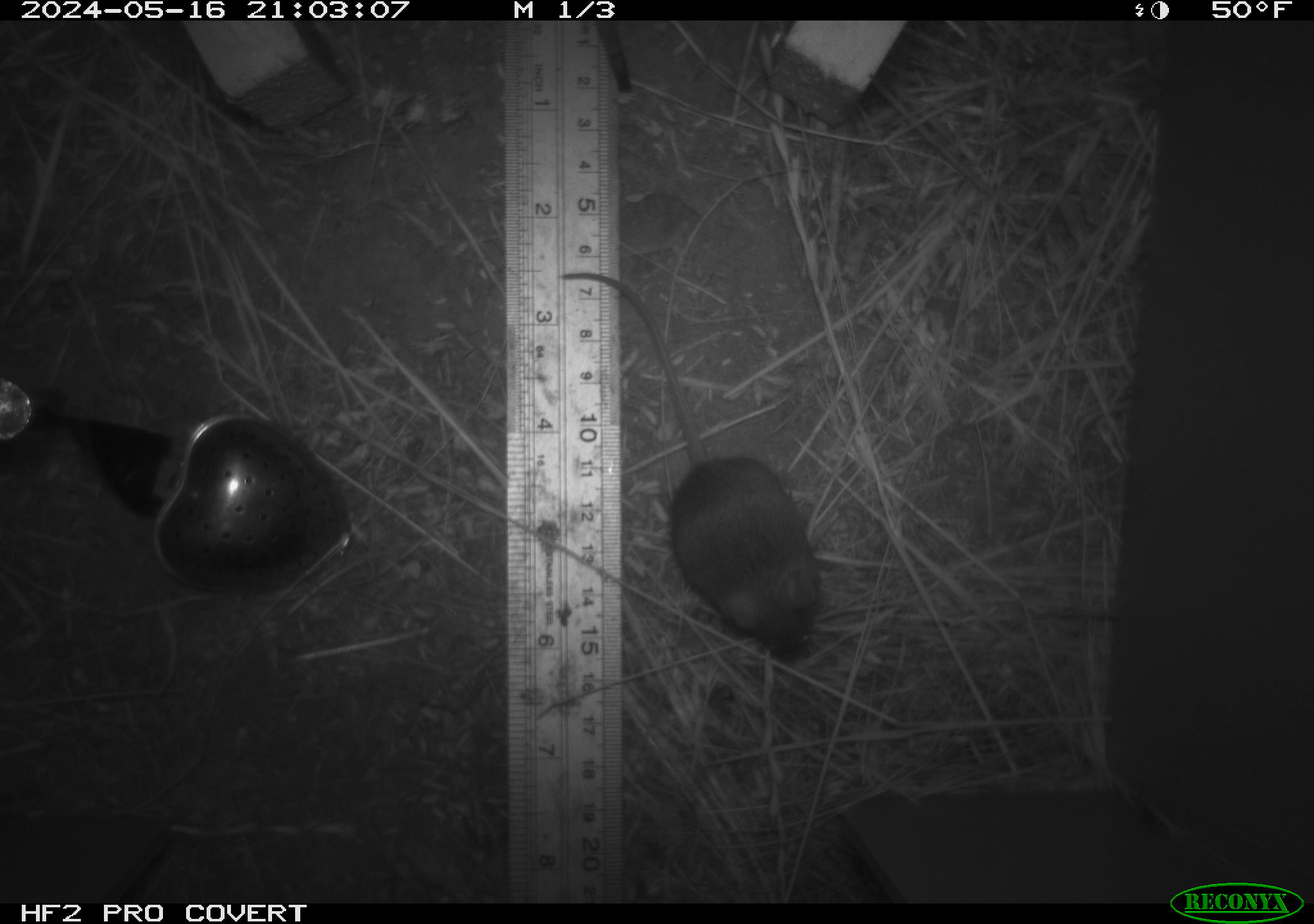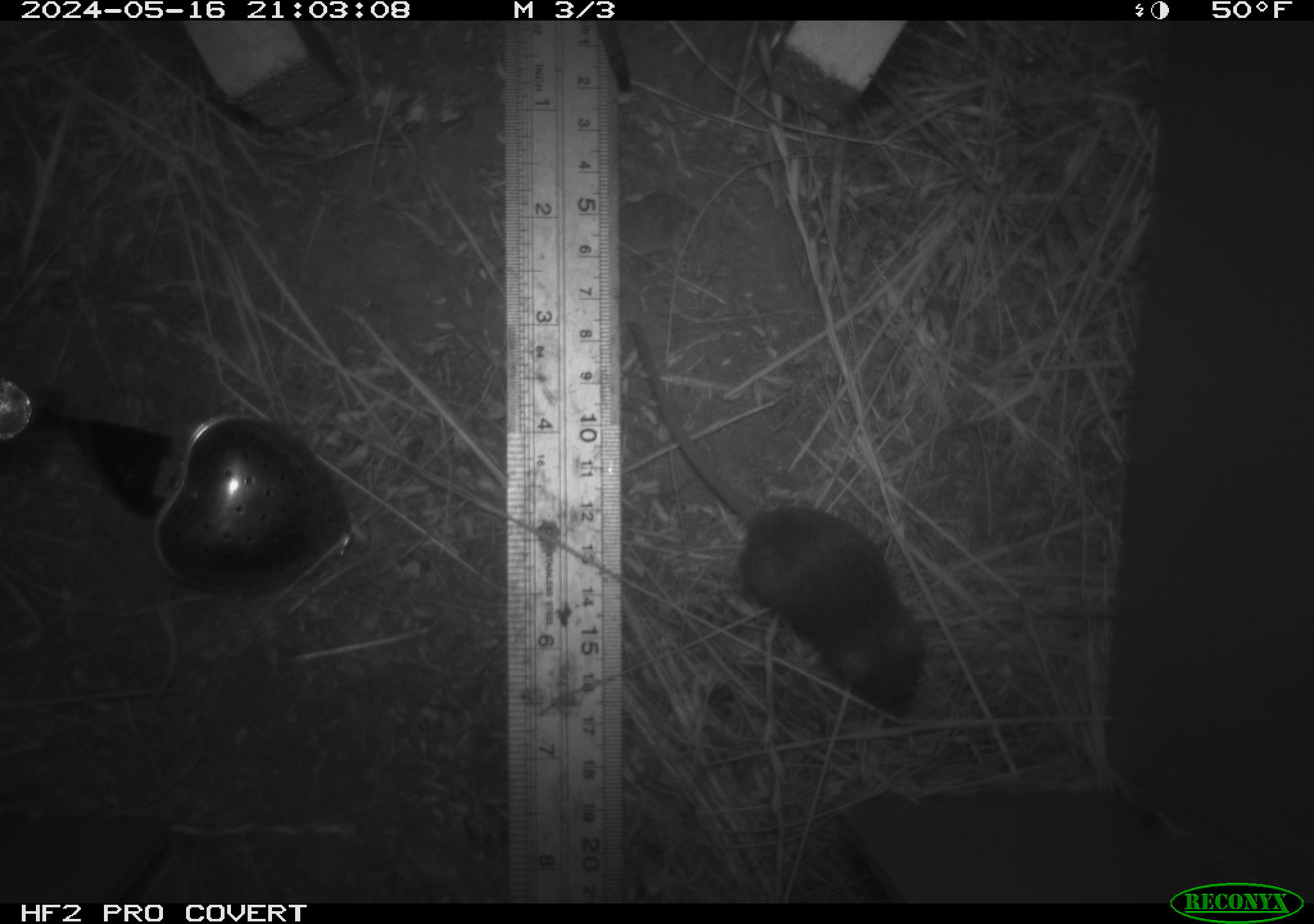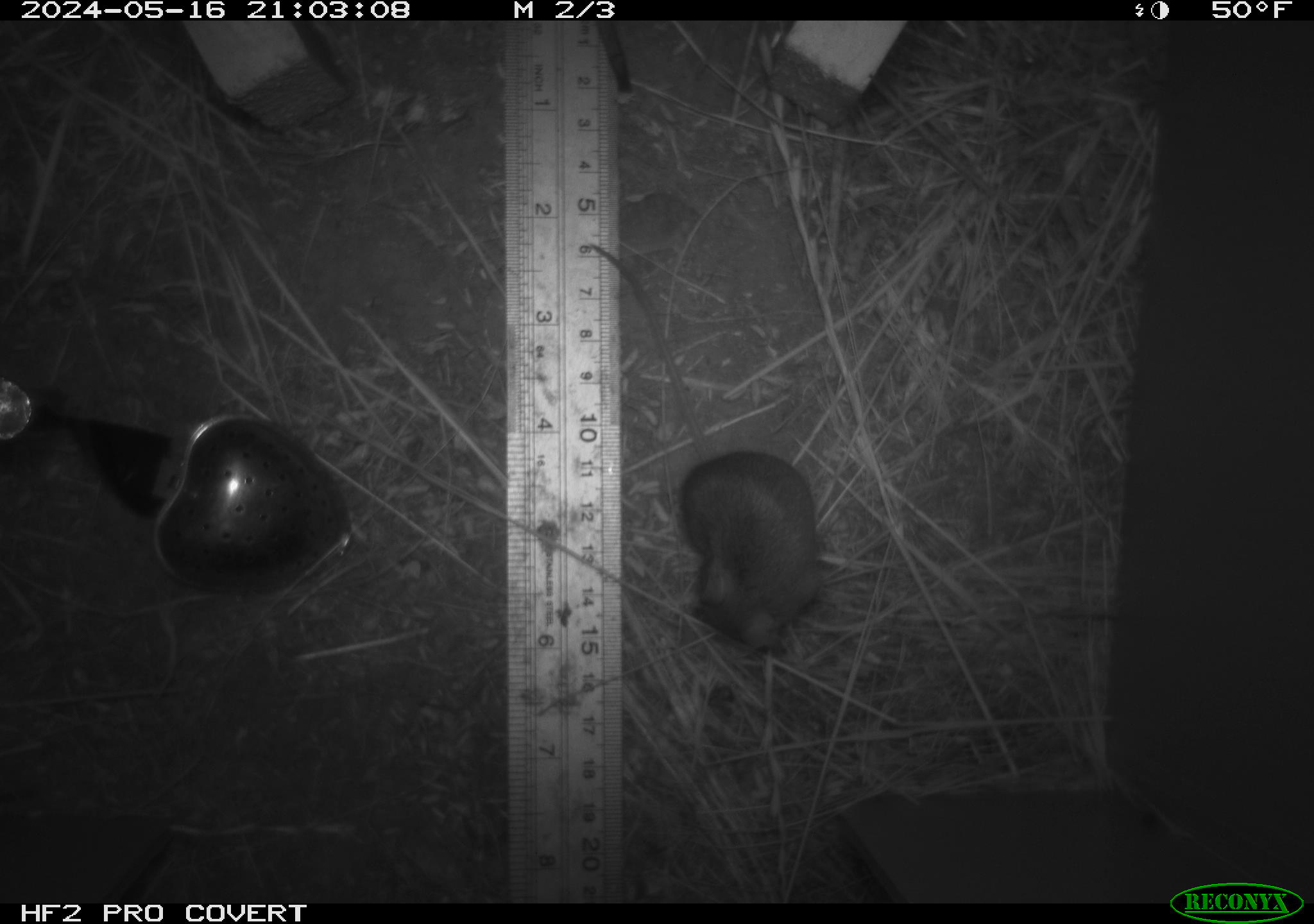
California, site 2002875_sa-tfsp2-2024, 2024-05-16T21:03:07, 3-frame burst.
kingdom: Animalia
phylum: Chordata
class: Mammalia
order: Rodentia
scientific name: Rodentia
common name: mouse species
Mouse species (Rodentia).